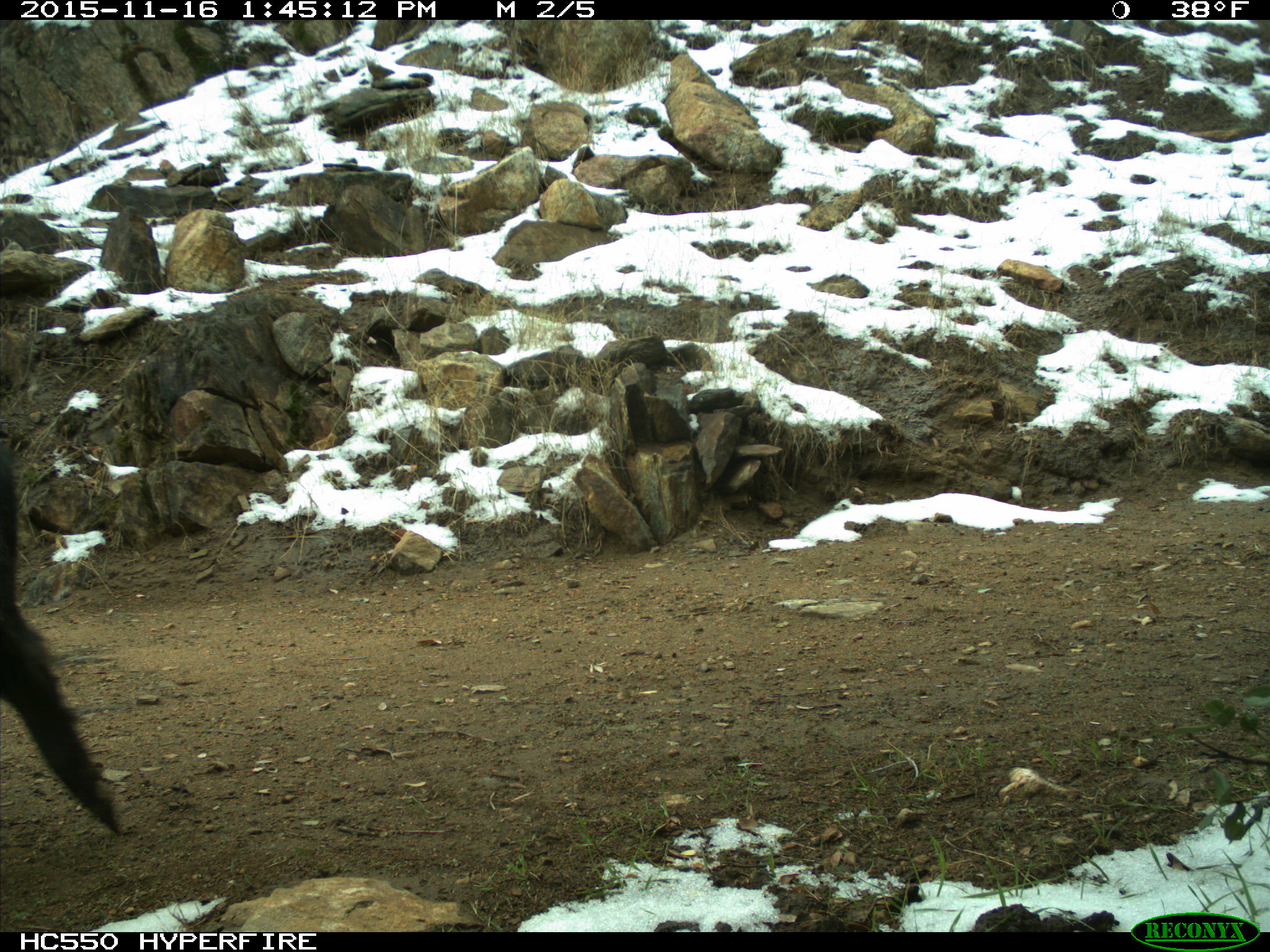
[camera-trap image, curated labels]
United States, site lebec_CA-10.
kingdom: Animalia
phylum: Chordata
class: Mammalia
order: Artiodactyla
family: Suidae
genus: Sus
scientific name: Sus scrofa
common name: wild boar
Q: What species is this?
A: Sus scrofa (wild boar).